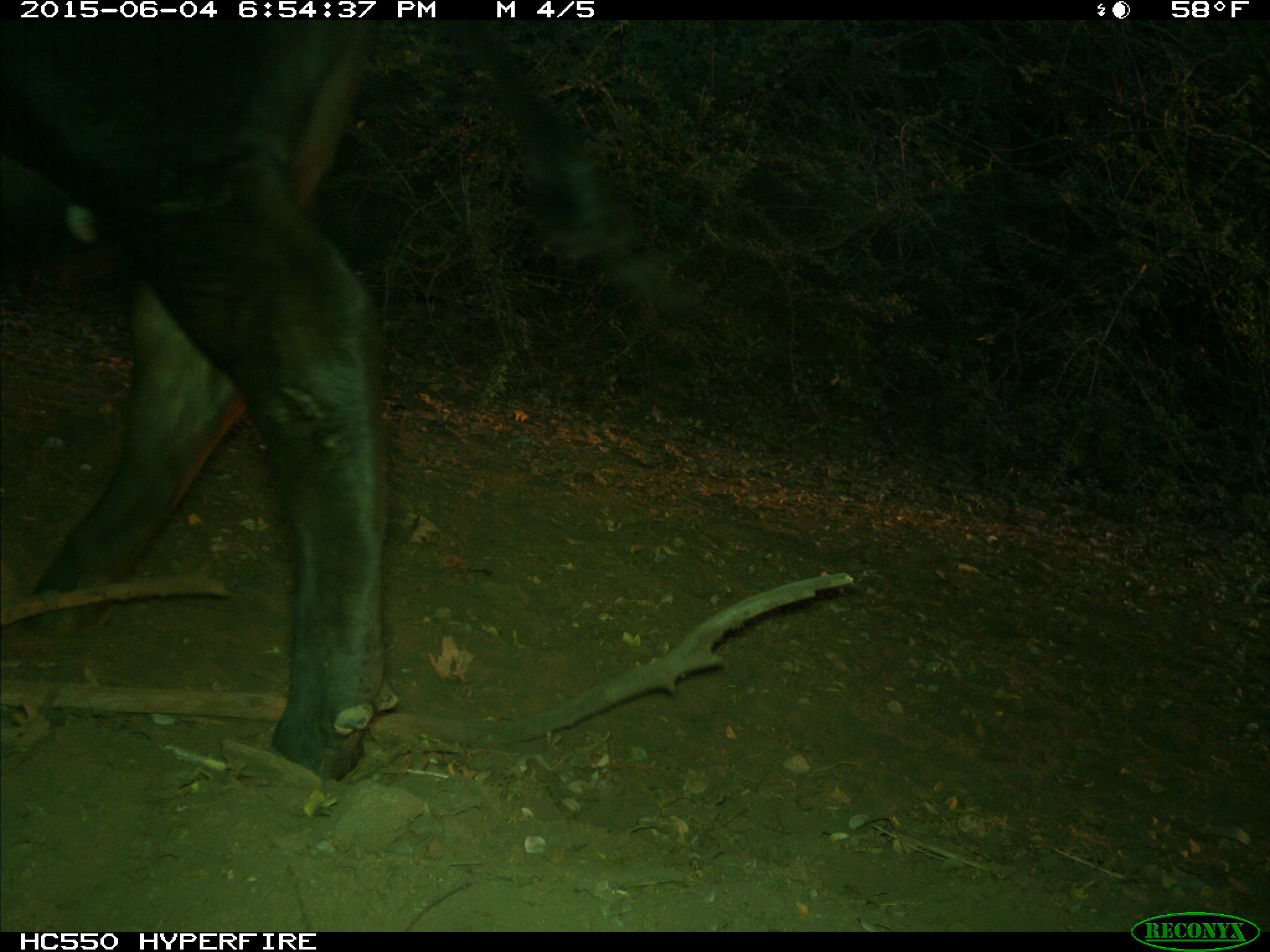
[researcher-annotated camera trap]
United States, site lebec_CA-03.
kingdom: Animalia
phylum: Chordata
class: Mammalia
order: Artiodactyla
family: Bovidae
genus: Bos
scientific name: Bos taurus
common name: domestic cow